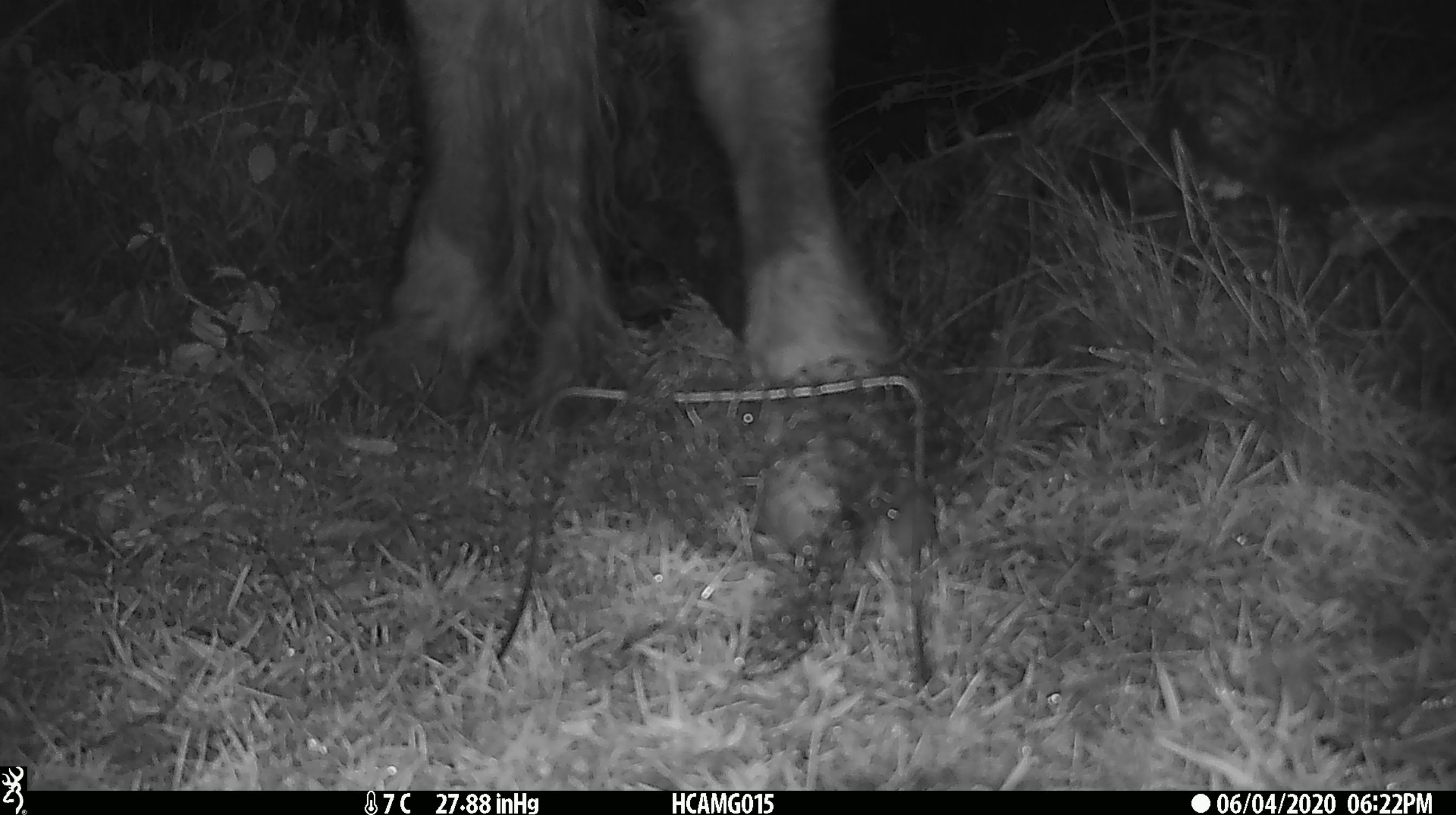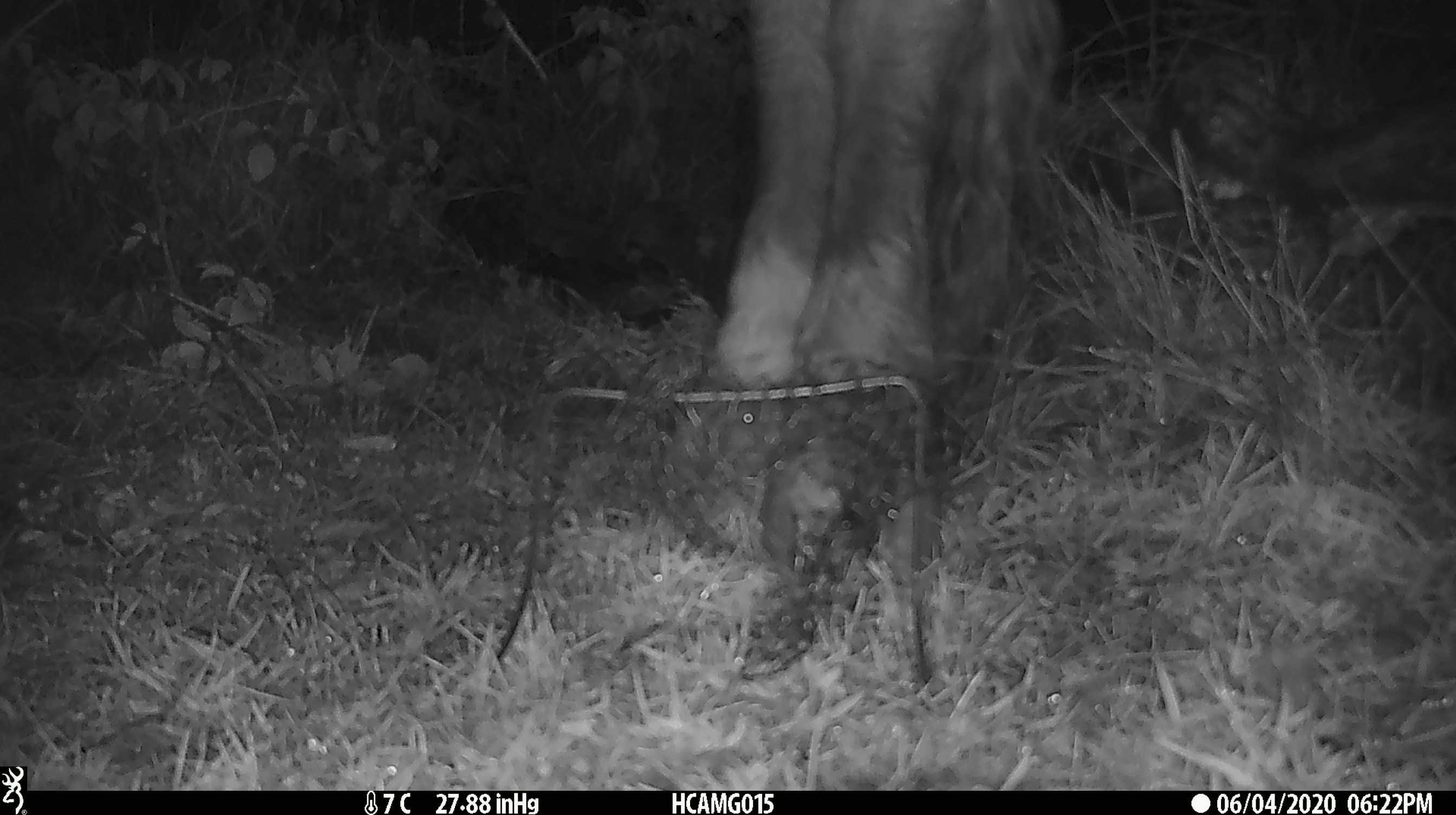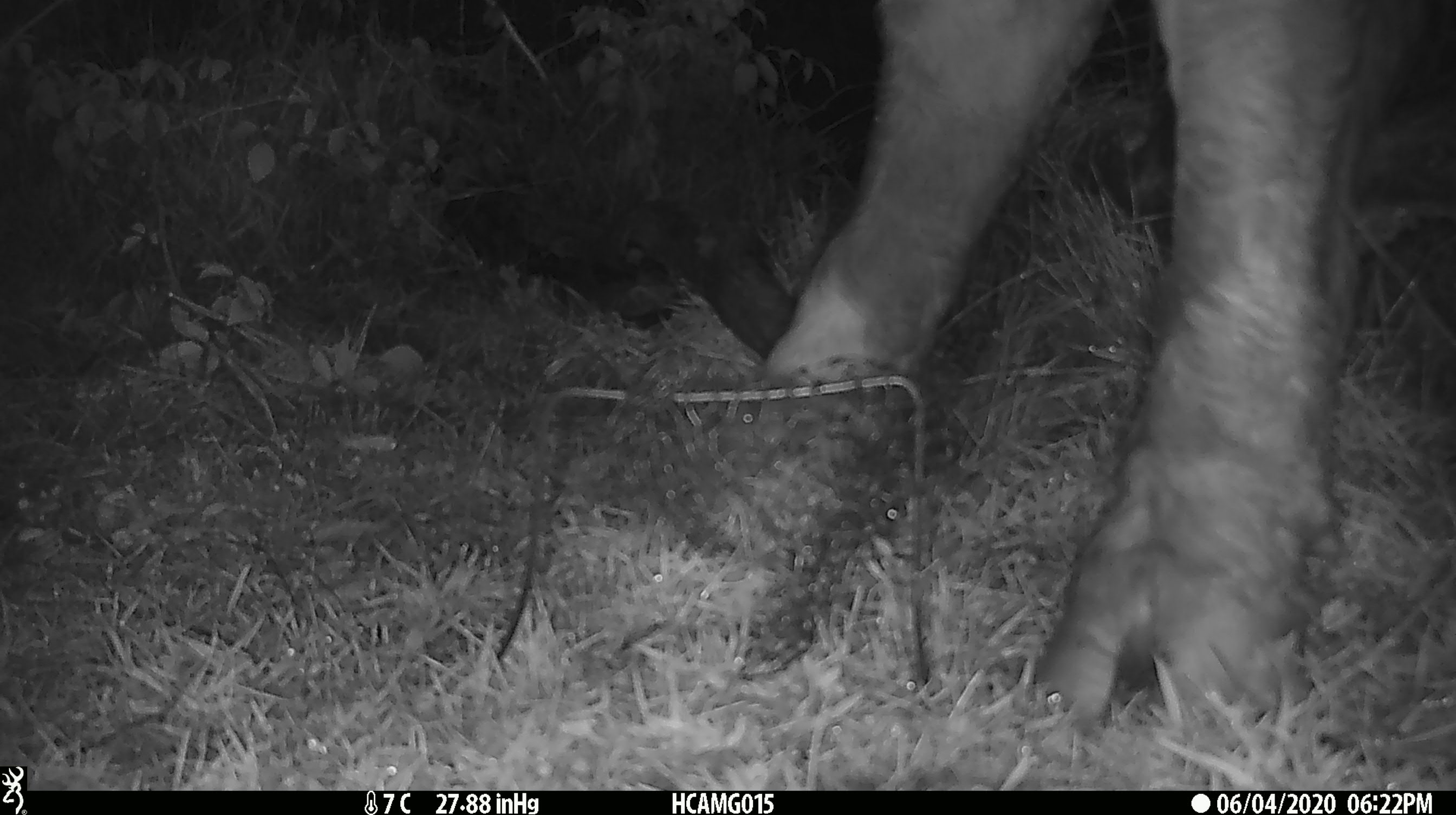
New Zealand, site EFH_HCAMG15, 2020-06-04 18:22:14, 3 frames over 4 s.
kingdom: Animalia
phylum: Chordata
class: Mammalia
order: Artiodactyla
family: Bovidae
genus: Bos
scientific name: Bos taurus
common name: domestic cow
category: cow